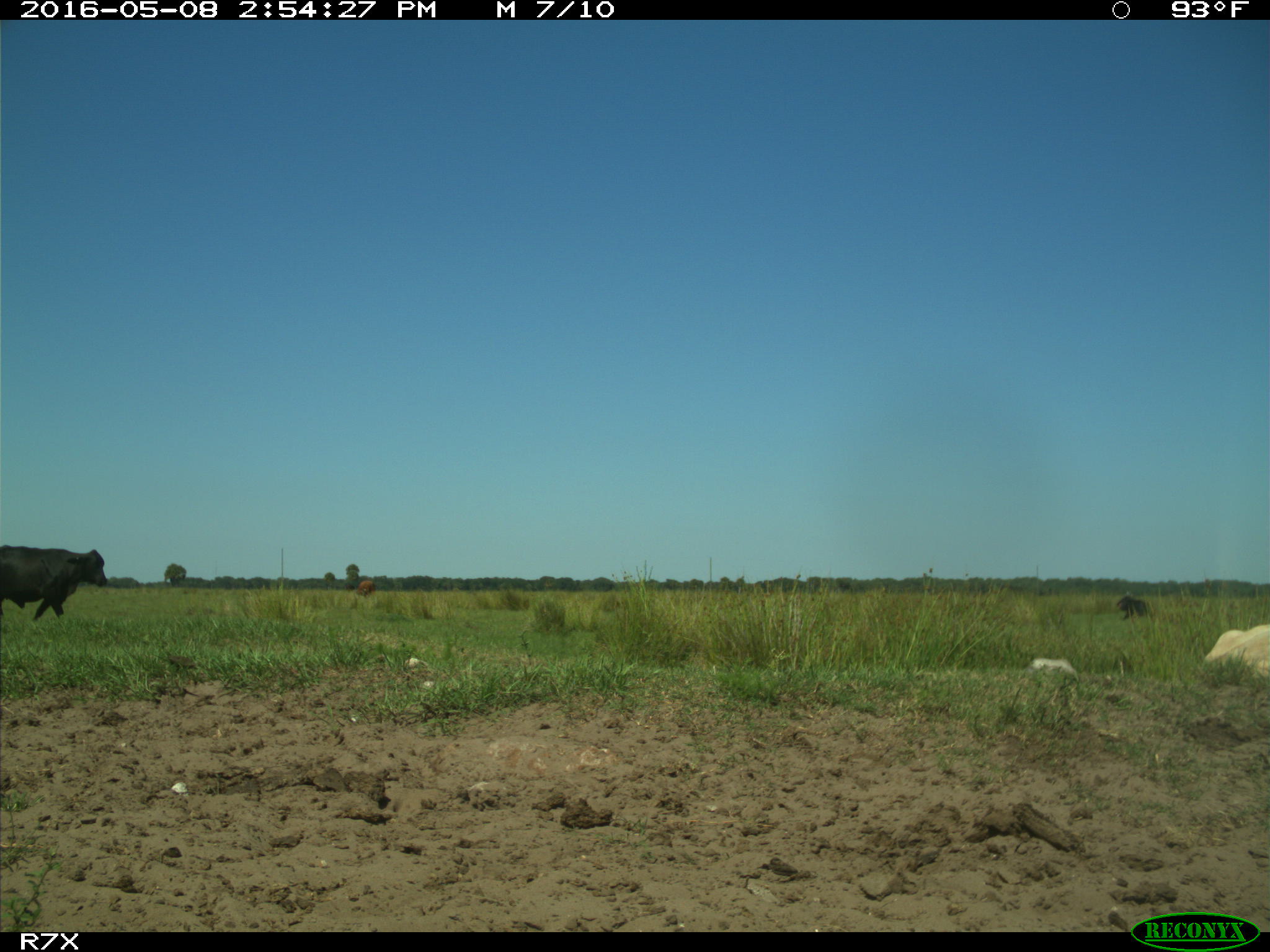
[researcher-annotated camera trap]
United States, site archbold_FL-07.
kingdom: Animalia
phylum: Chordata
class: Mammalia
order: Artiodactyla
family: Bovidae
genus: Bos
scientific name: Bos taurus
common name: domestic cow